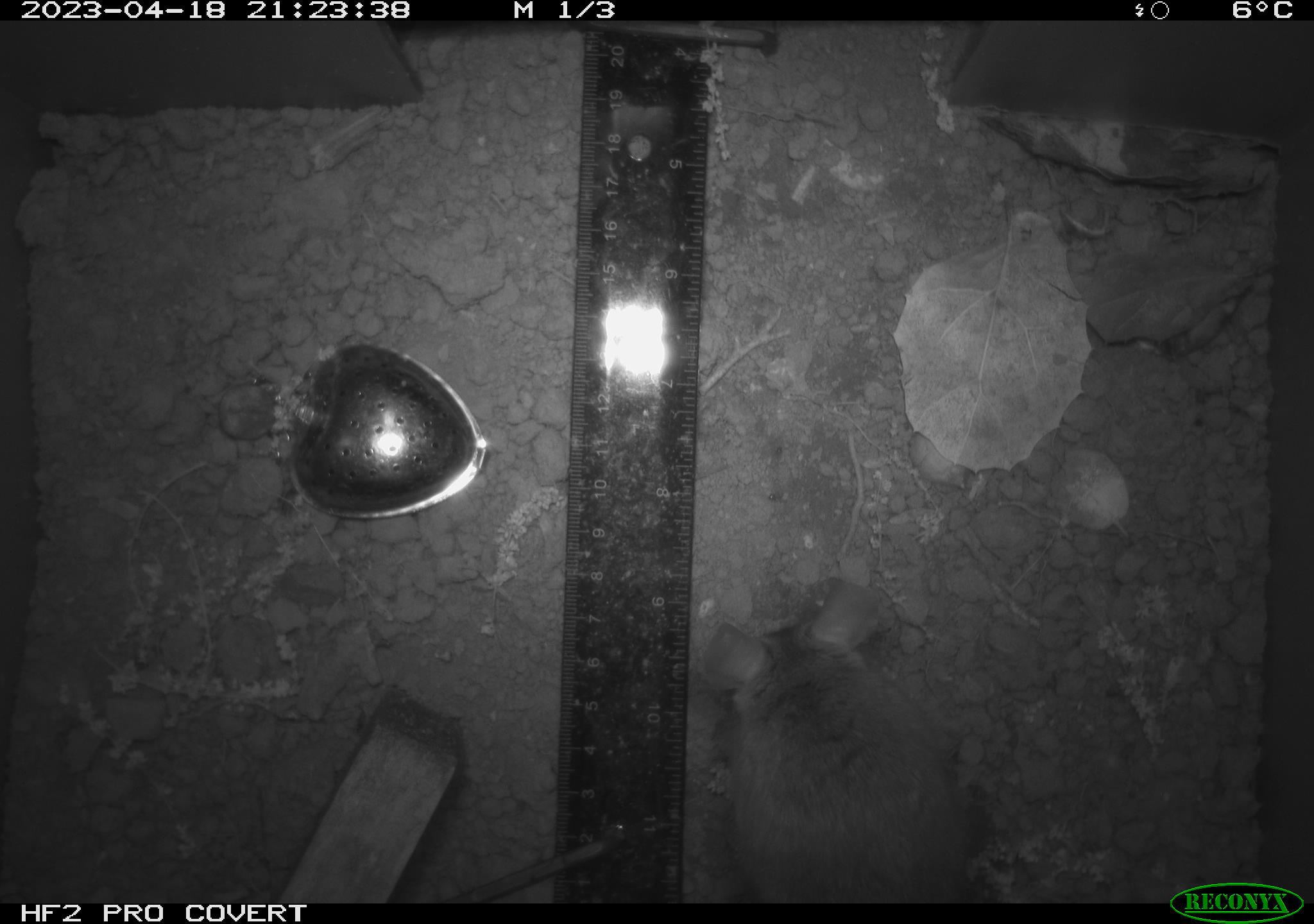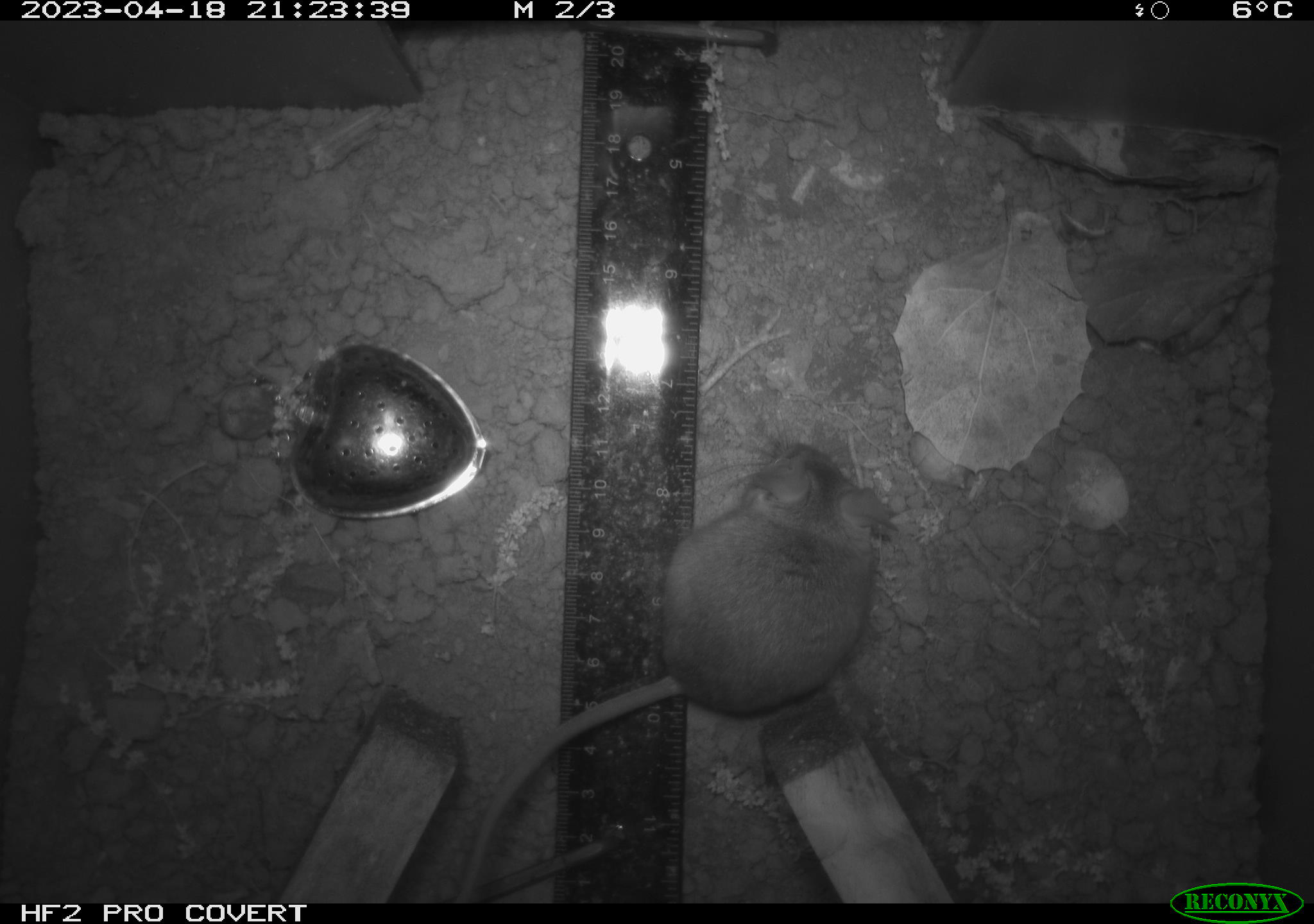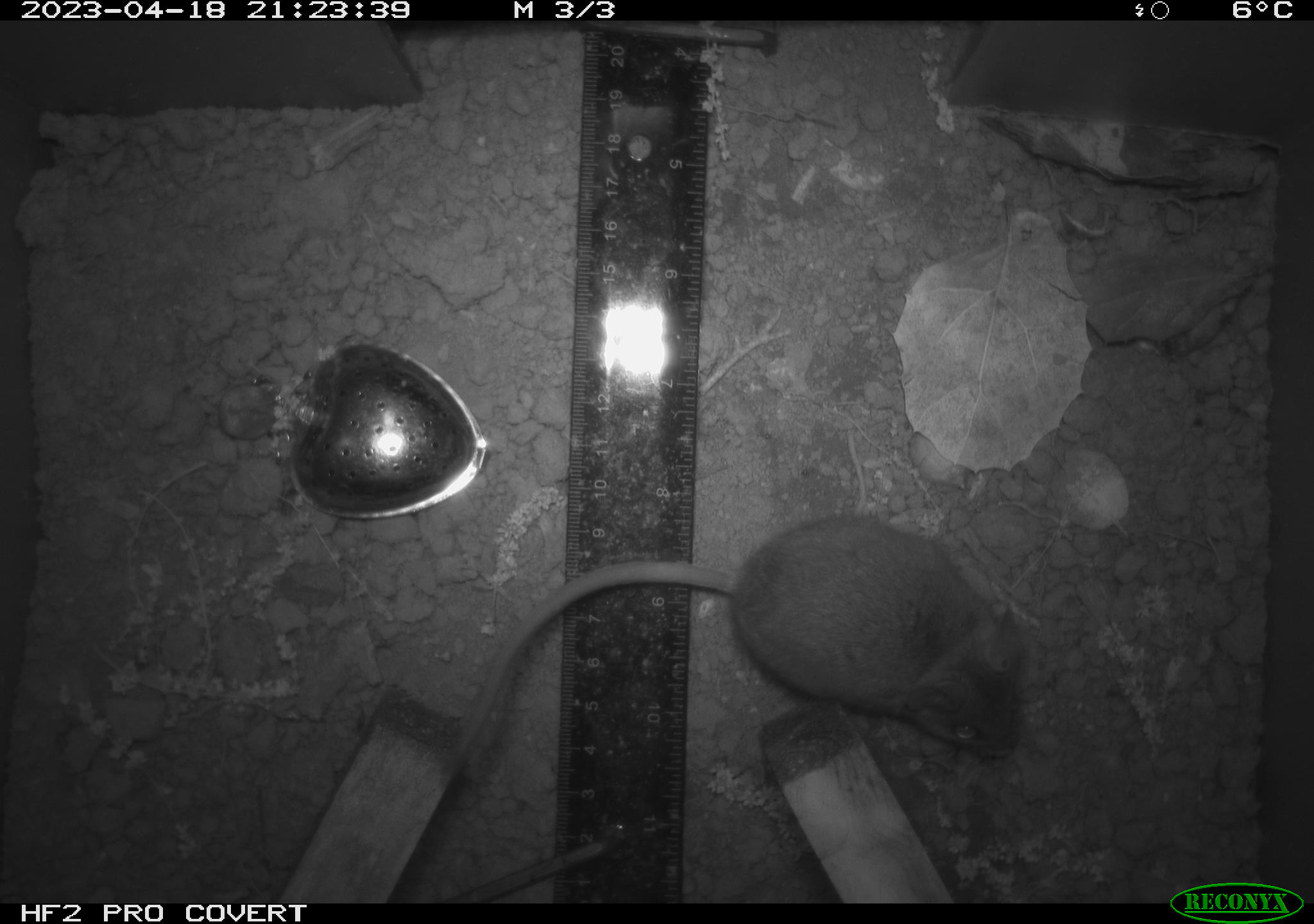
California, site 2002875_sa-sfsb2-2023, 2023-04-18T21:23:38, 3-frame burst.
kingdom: Animalia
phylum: Chordata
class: Mammalia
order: Rodentia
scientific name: Rodentia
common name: mouse species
Mouse species (Rodentia).